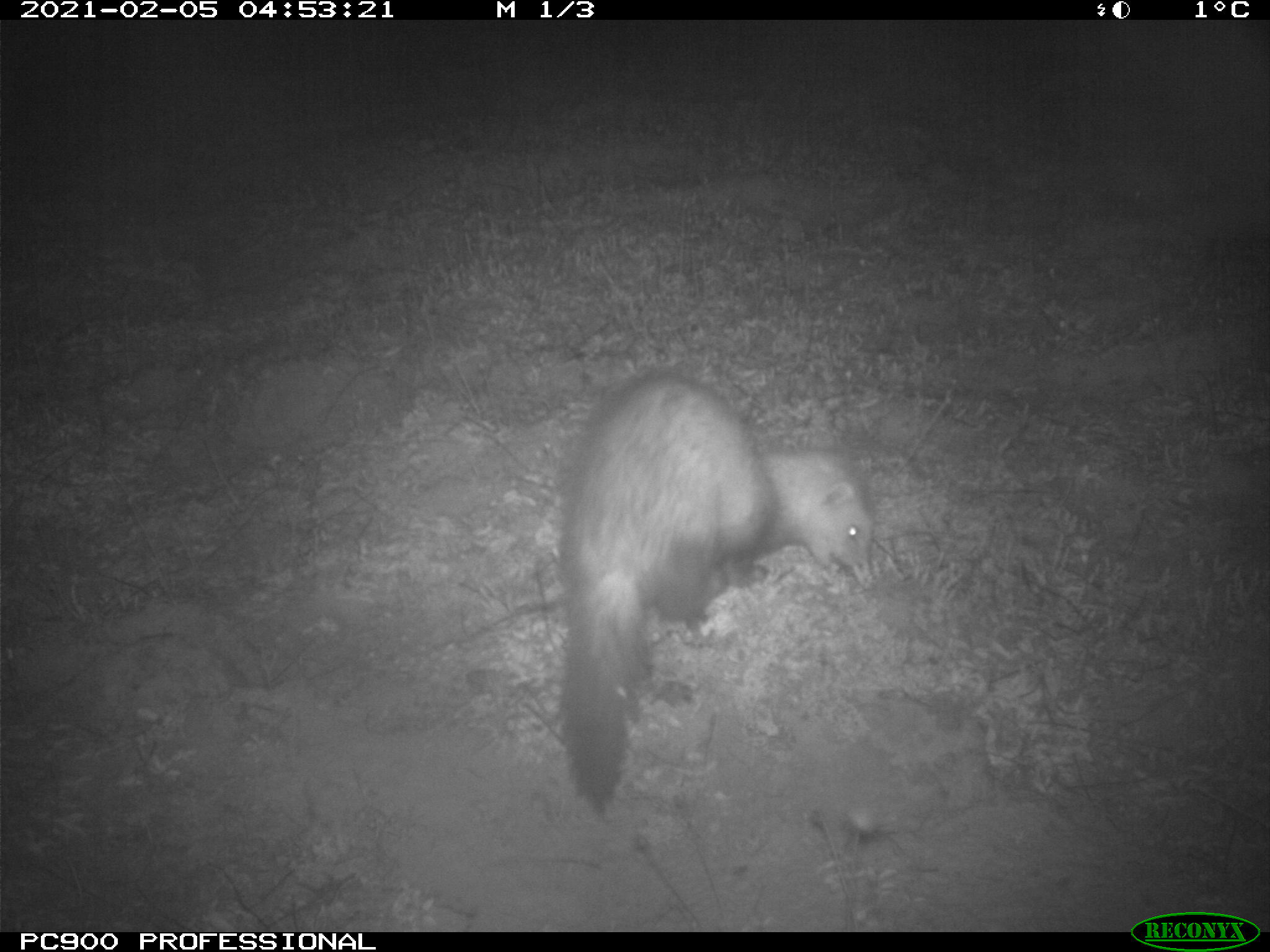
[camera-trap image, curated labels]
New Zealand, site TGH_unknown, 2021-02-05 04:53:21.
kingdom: Animalia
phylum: Chordata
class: Mammalia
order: Carnivora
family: Mustelidae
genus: Mustela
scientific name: Mustela furo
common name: ferret